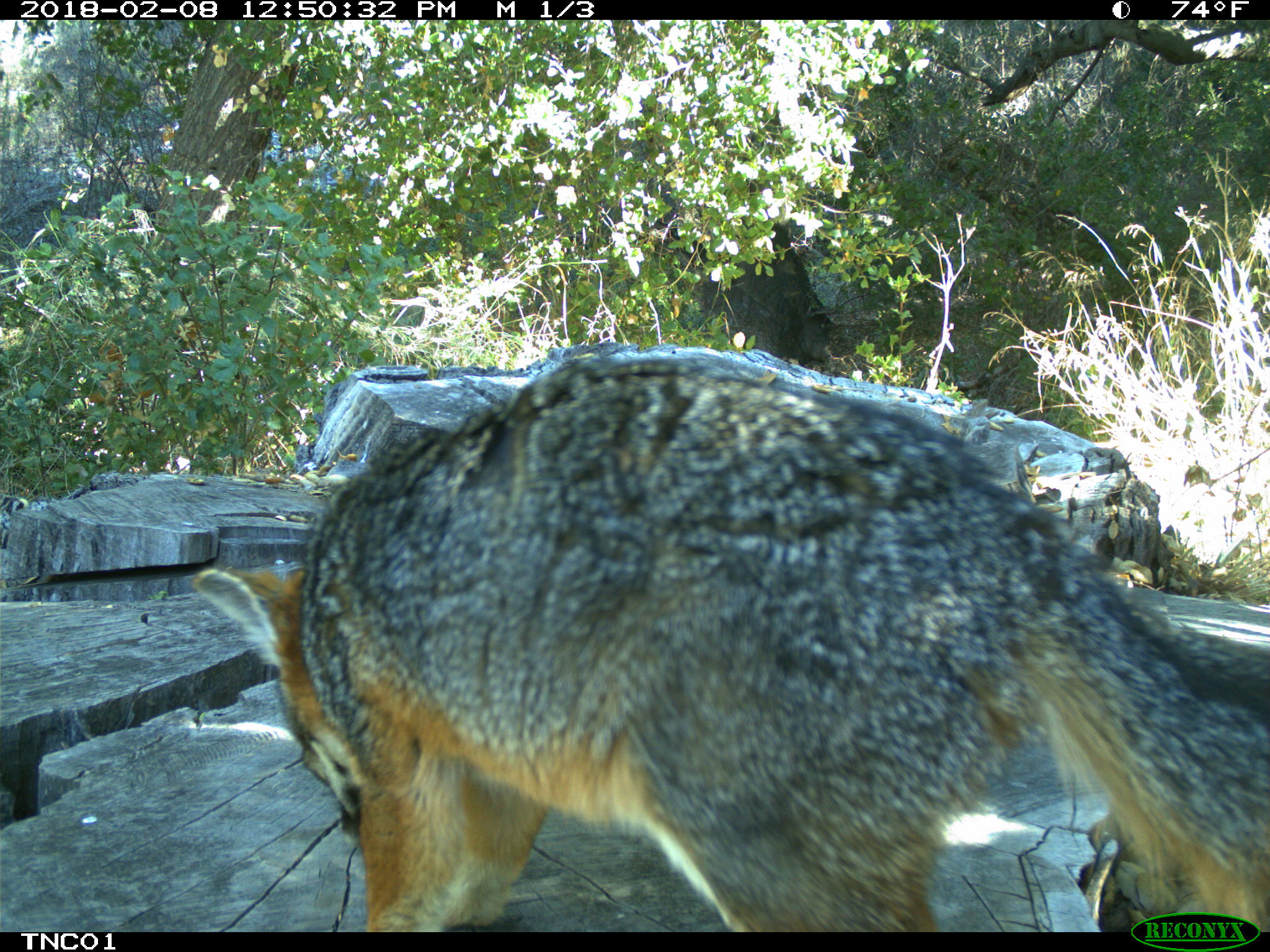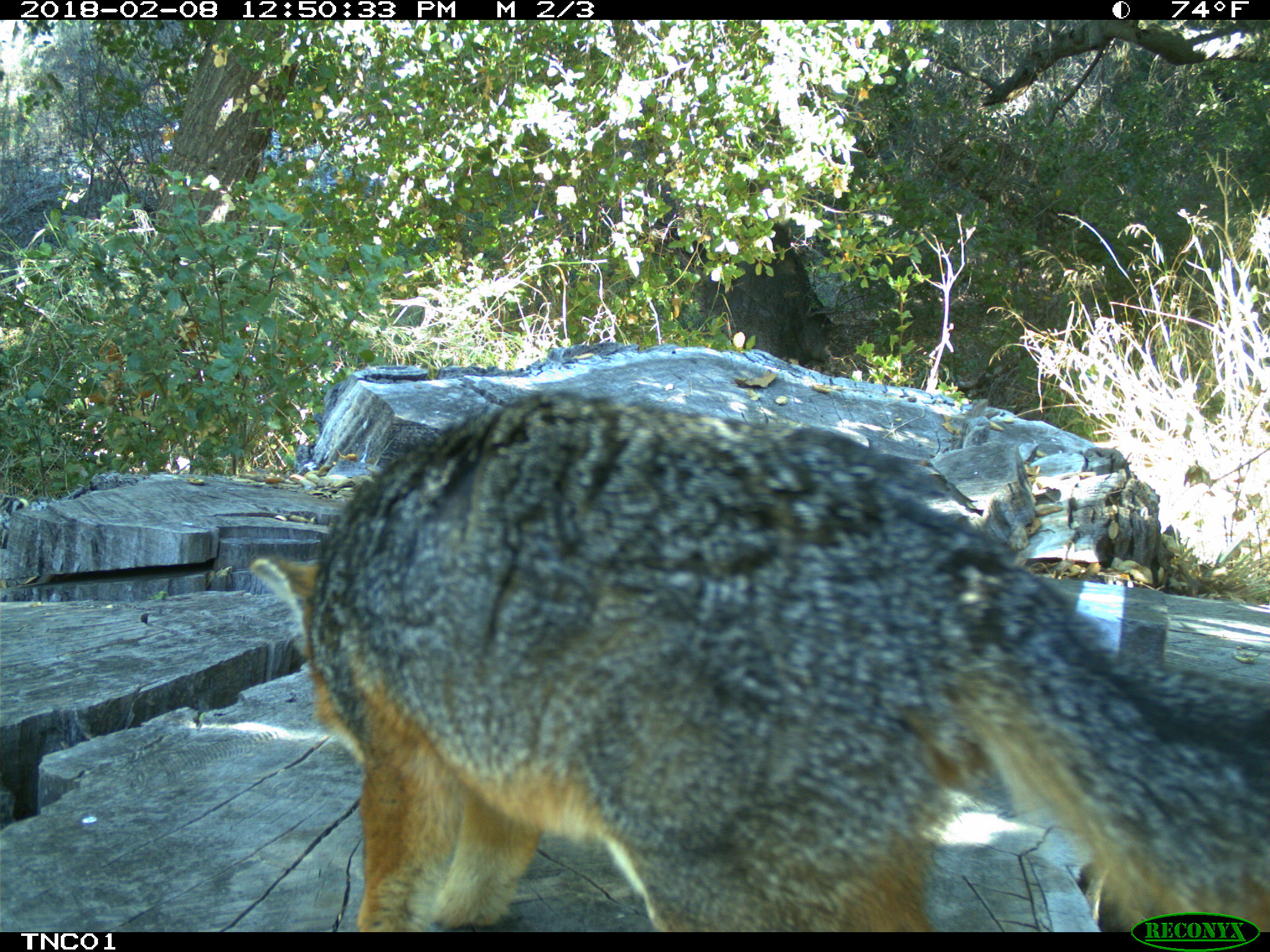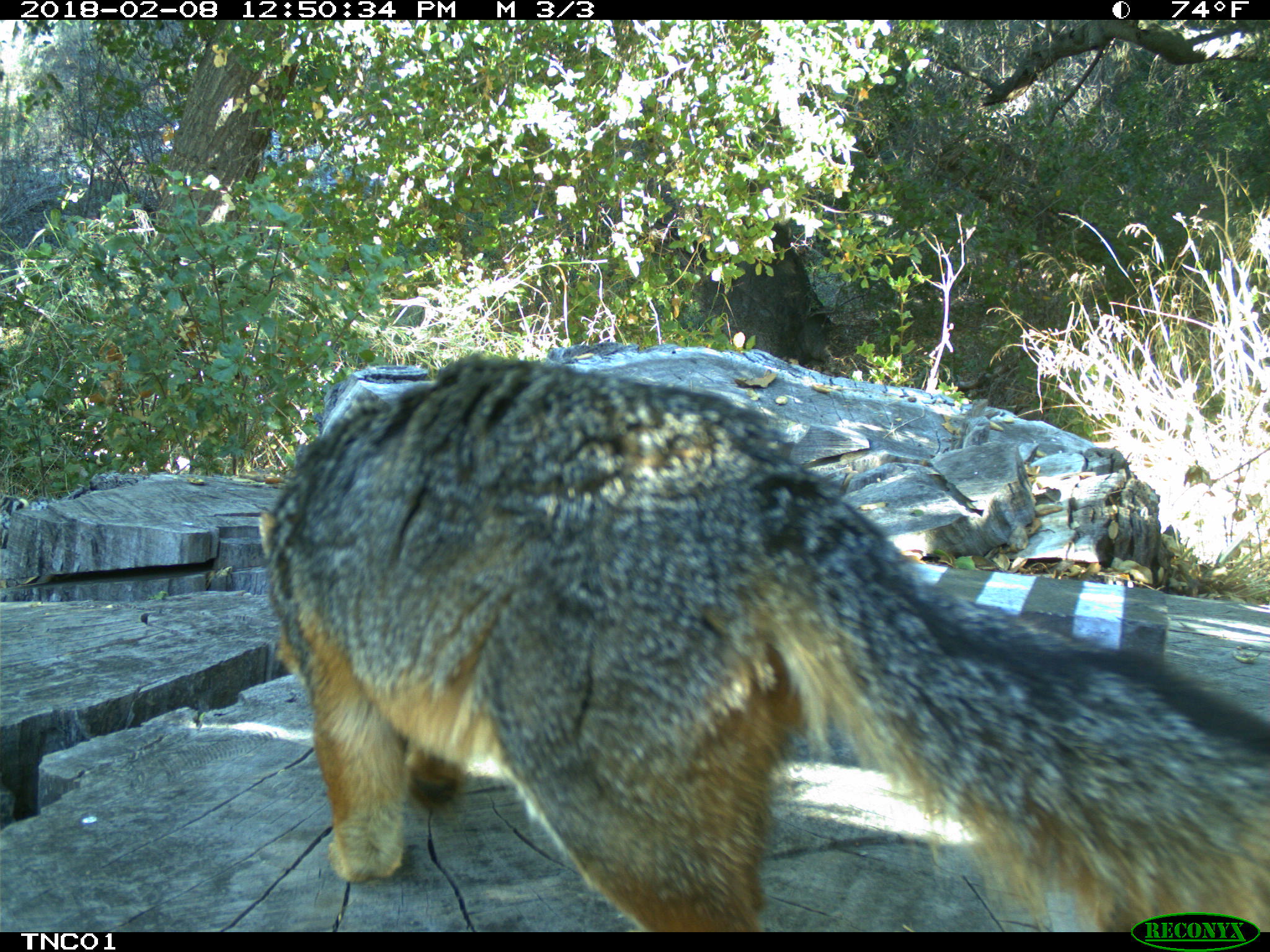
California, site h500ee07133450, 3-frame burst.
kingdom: Animalia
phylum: Chordata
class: Mammalia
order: Carnivora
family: Canidae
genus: Urocyon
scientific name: Urocyon littoralis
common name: island fox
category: fox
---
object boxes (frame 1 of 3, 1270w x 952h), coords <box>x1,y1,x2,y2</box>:
fox: <box>193,357,1269,933</box>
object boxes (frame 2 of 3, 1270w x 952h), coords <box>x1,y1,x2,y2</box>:
fox: <box>249,389,1269,932</box>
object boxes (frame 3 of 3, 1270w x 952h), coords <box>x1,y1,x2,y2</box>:
fox: <box>257,353,1269,932</box>